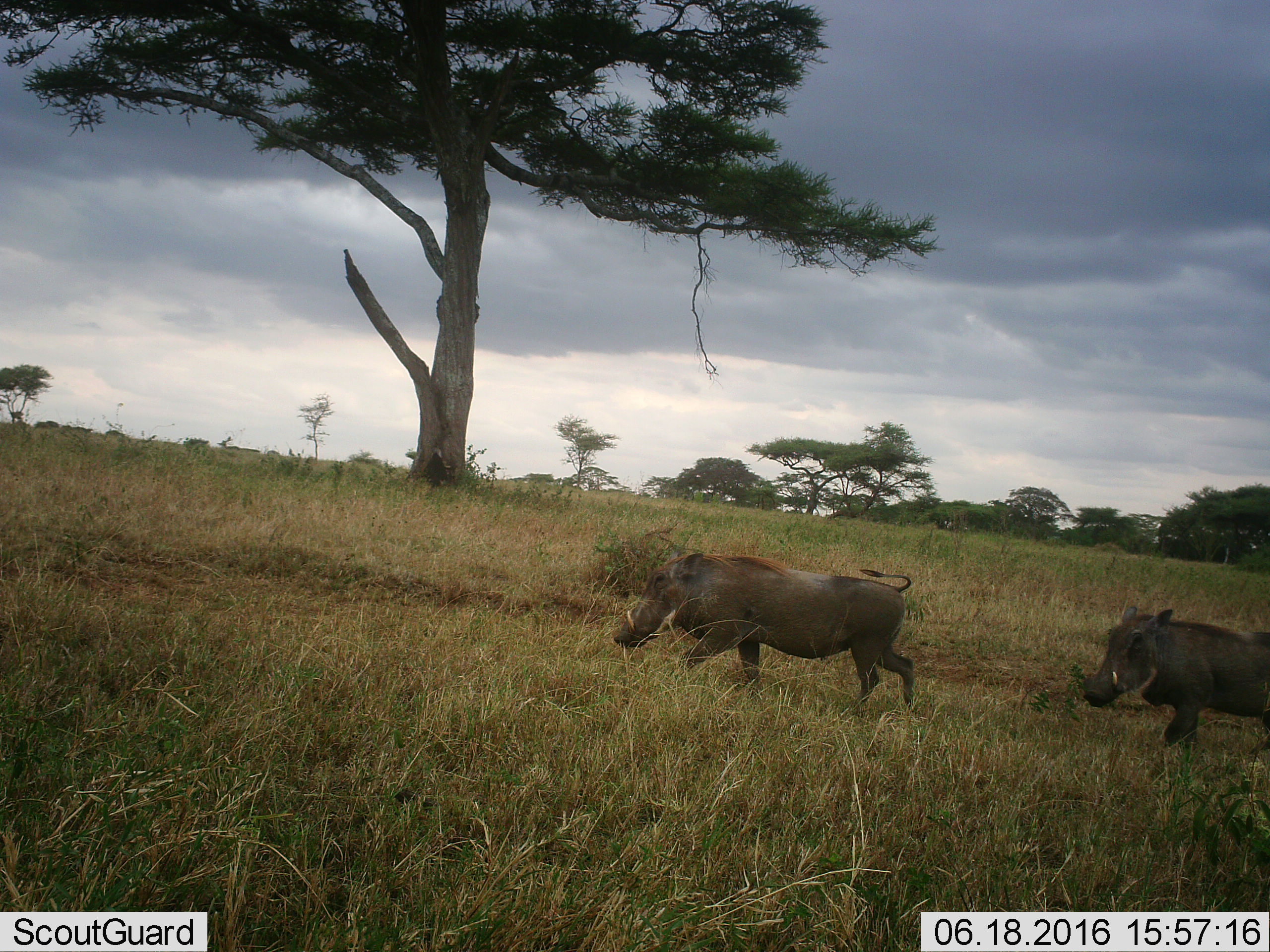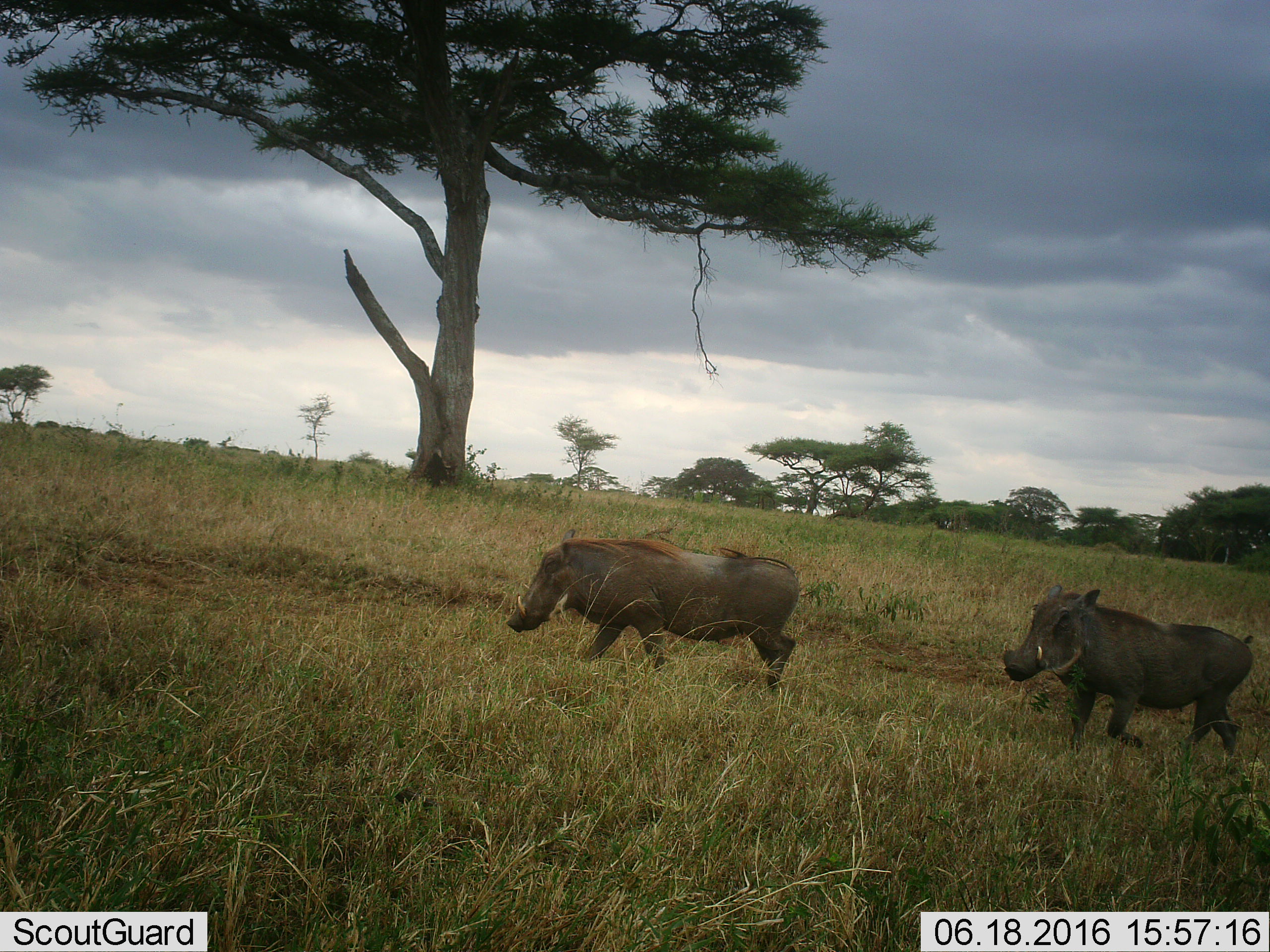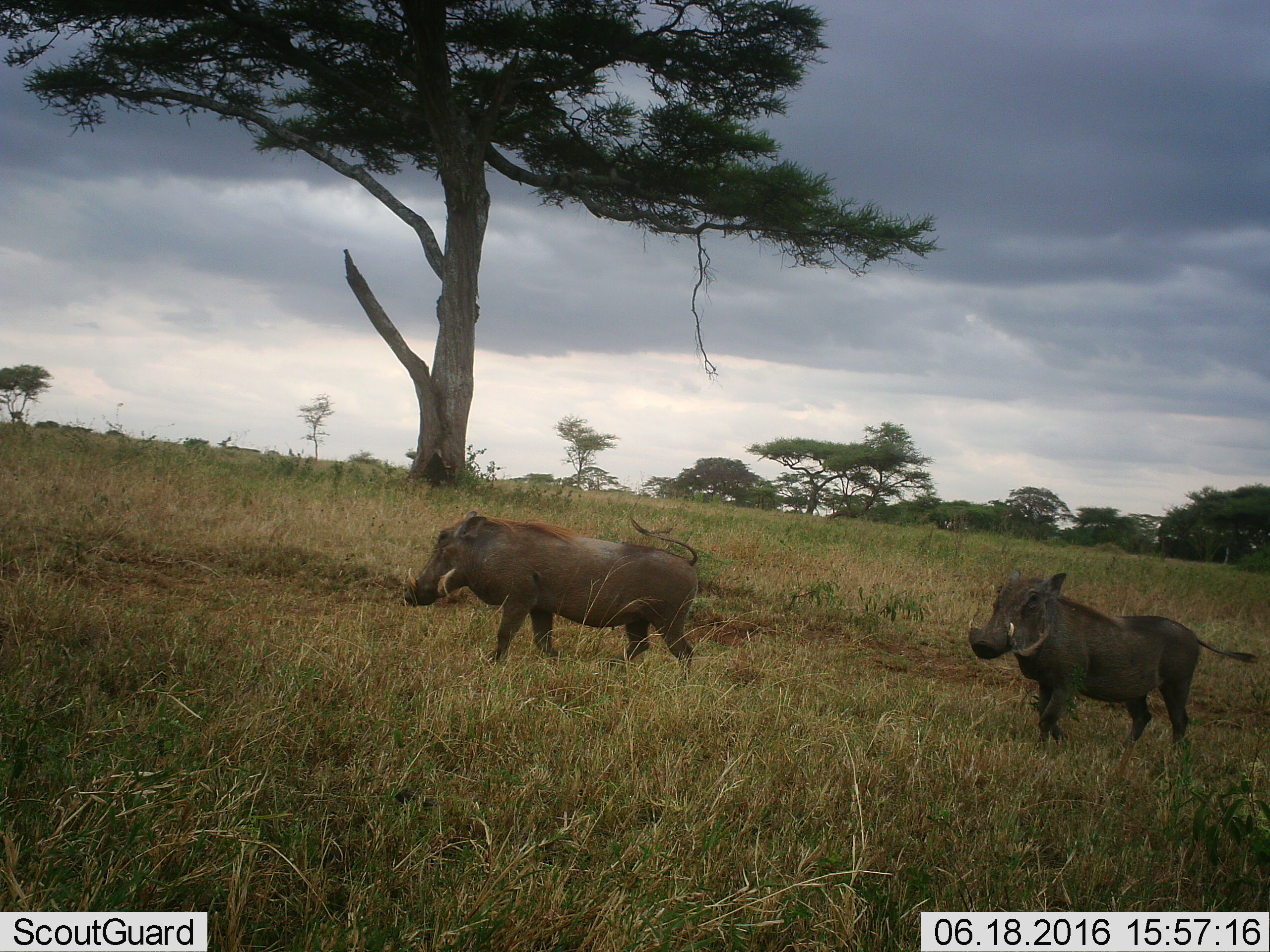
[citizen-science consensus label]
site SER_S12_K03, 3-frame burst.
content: unidentified animal